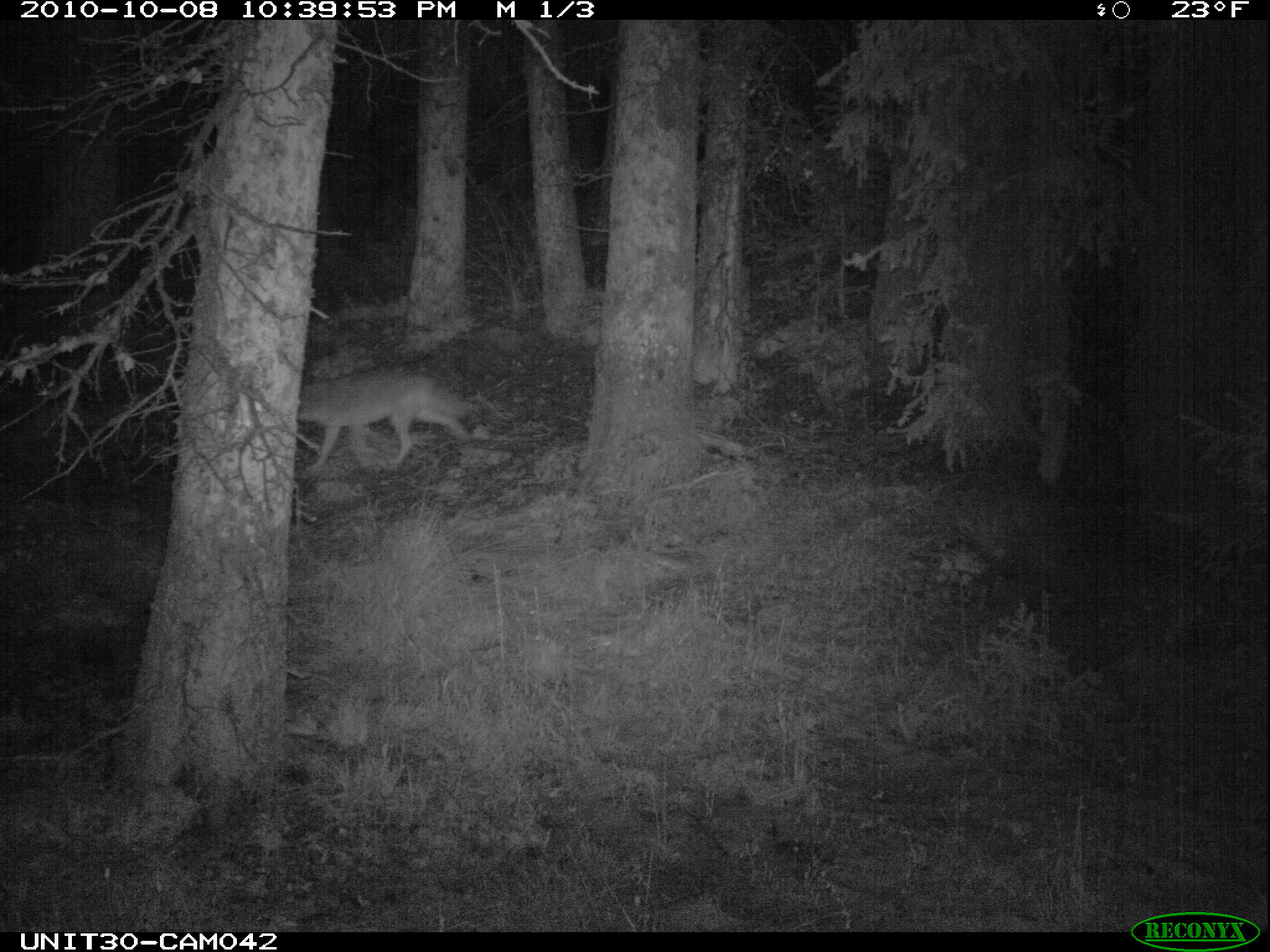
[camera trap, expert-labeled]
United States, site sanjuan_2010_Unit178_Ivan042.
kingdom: Animalia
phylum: Chordata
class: Mammalia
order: Carnivora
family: Canidae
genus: Canis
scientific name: Canis latrans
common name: coyote